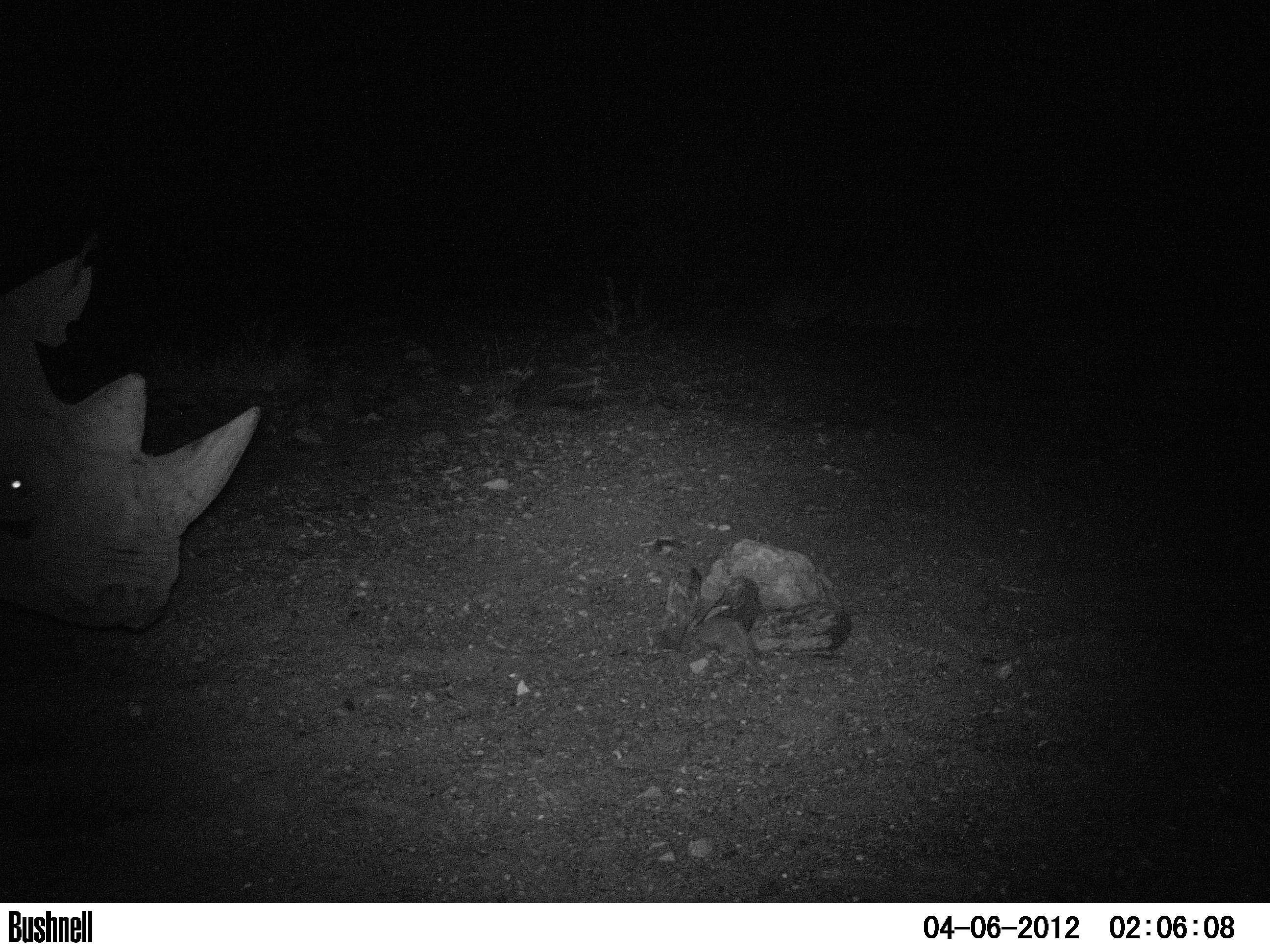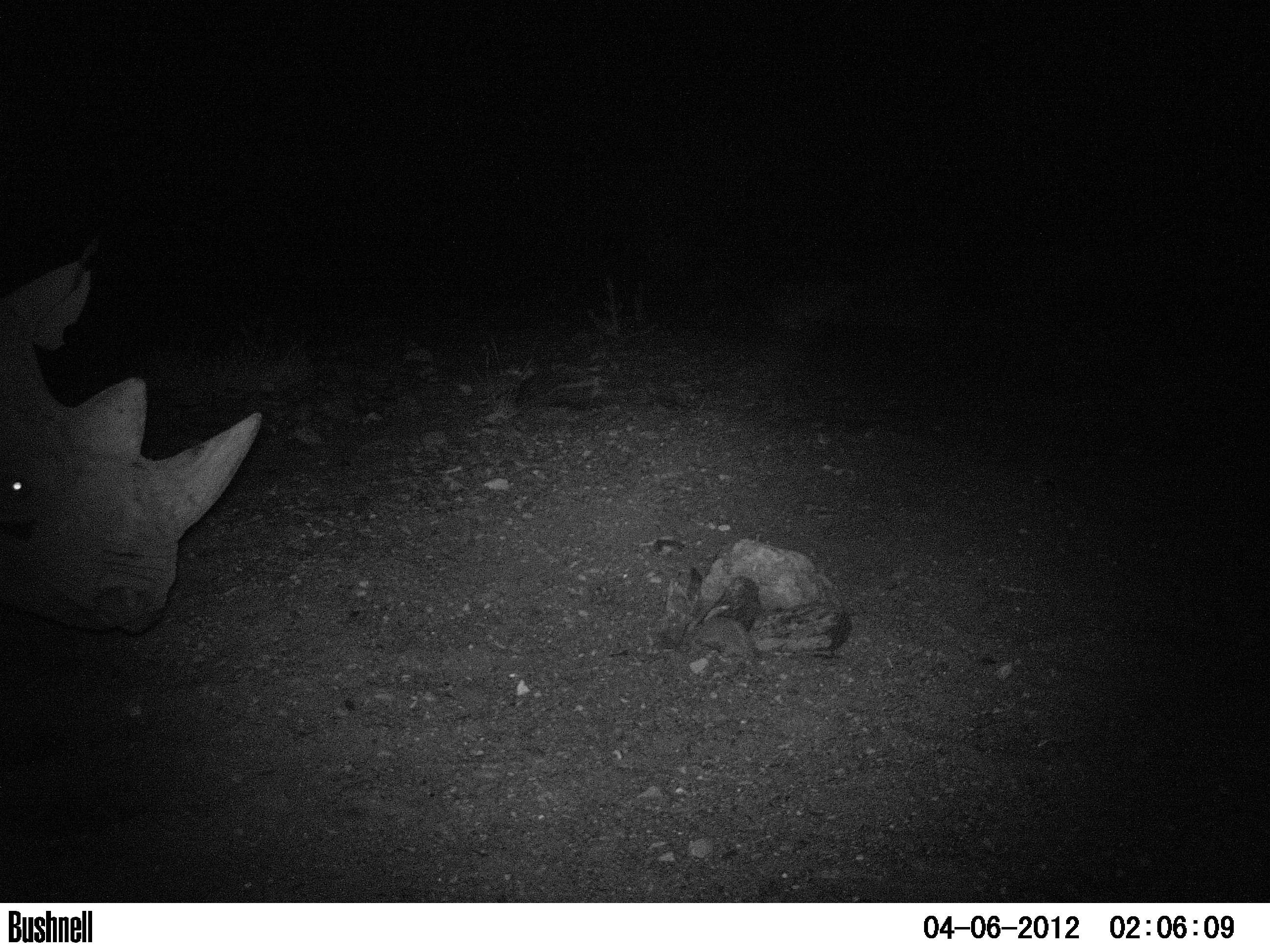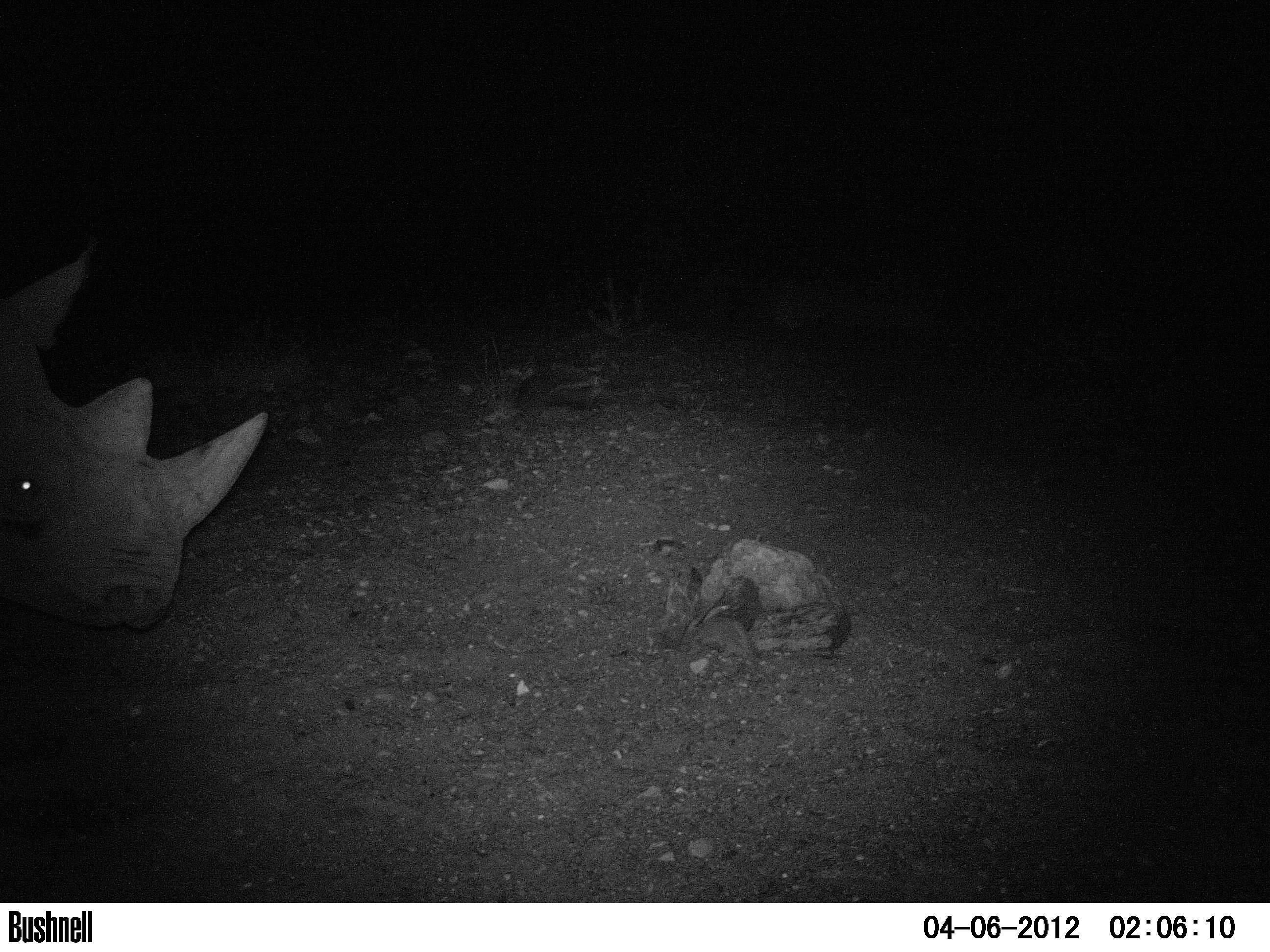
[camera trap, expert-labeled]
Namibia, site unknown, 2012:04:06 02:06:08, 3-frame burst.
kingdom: Animalia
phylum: Chordata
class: Mammalia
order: Perissodactyla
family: Rhinocerotidae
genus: Diceros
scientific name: Diceros bicornis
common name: black rhinoceros